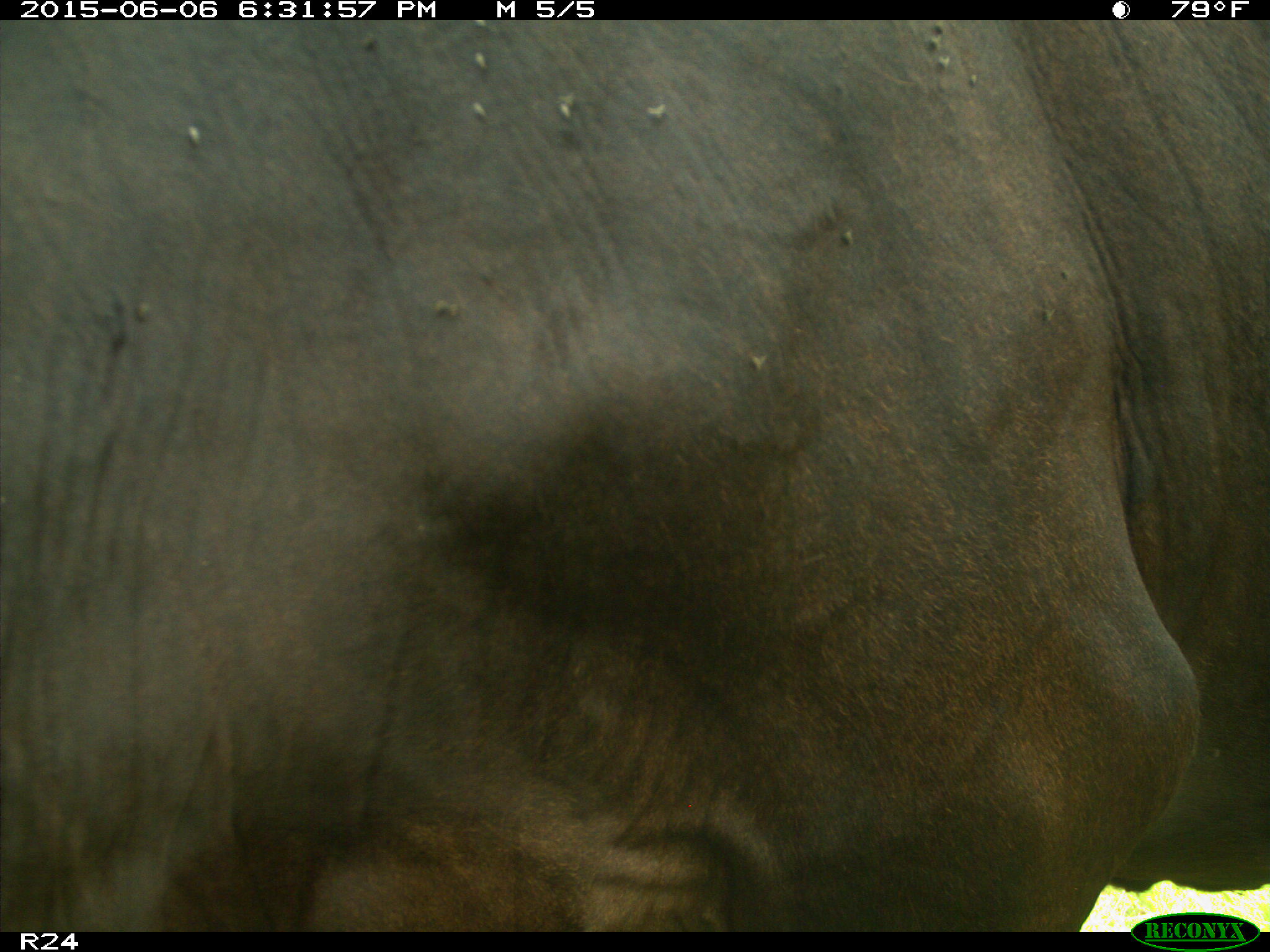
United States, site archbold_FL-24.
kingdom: Animalia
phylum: Chordata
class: Mammalia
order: Artiodactyla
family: Bovidae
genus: Bos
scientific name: Bos taurus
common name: domestic cow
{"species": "Bos taurus (domestic cow)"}